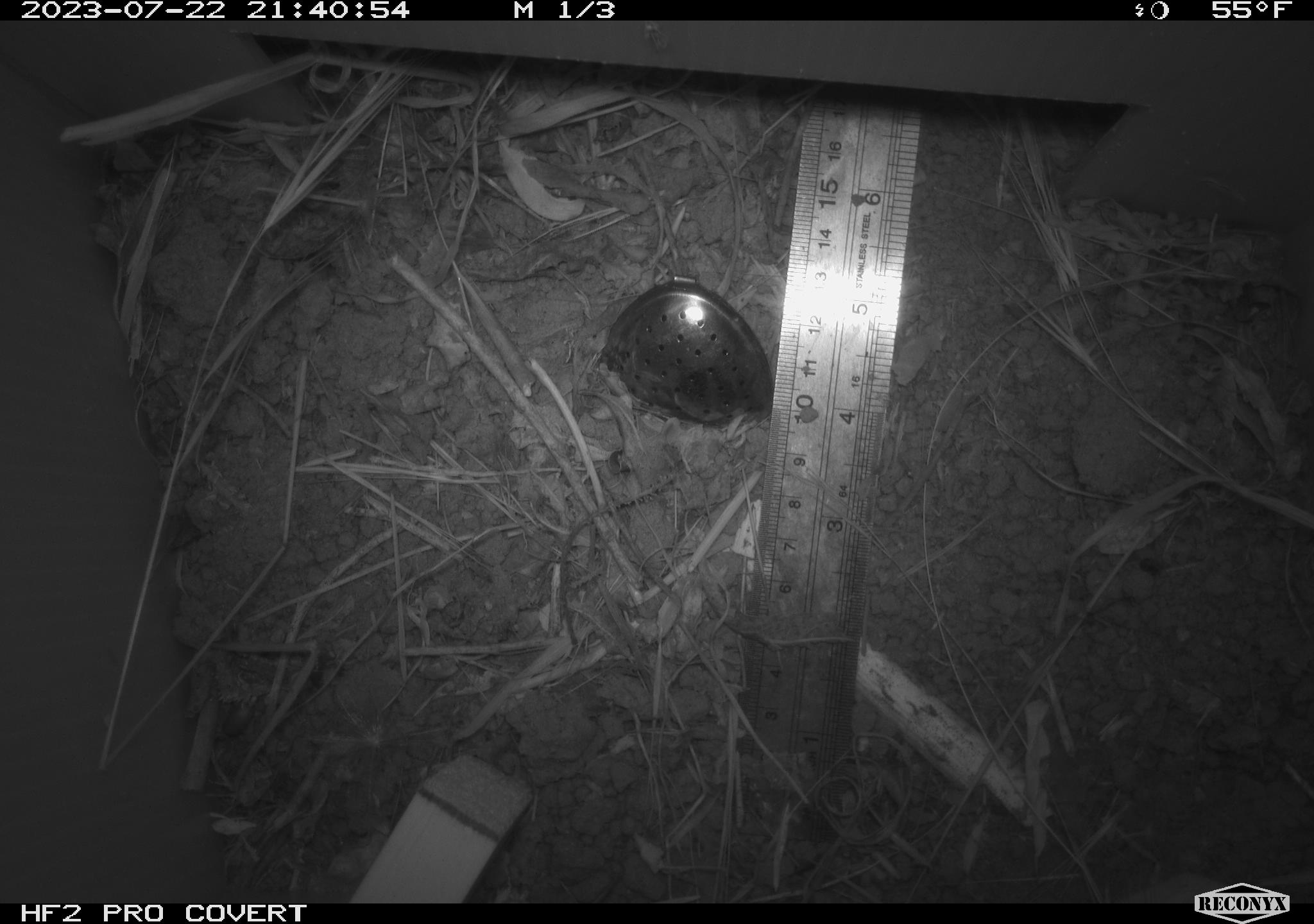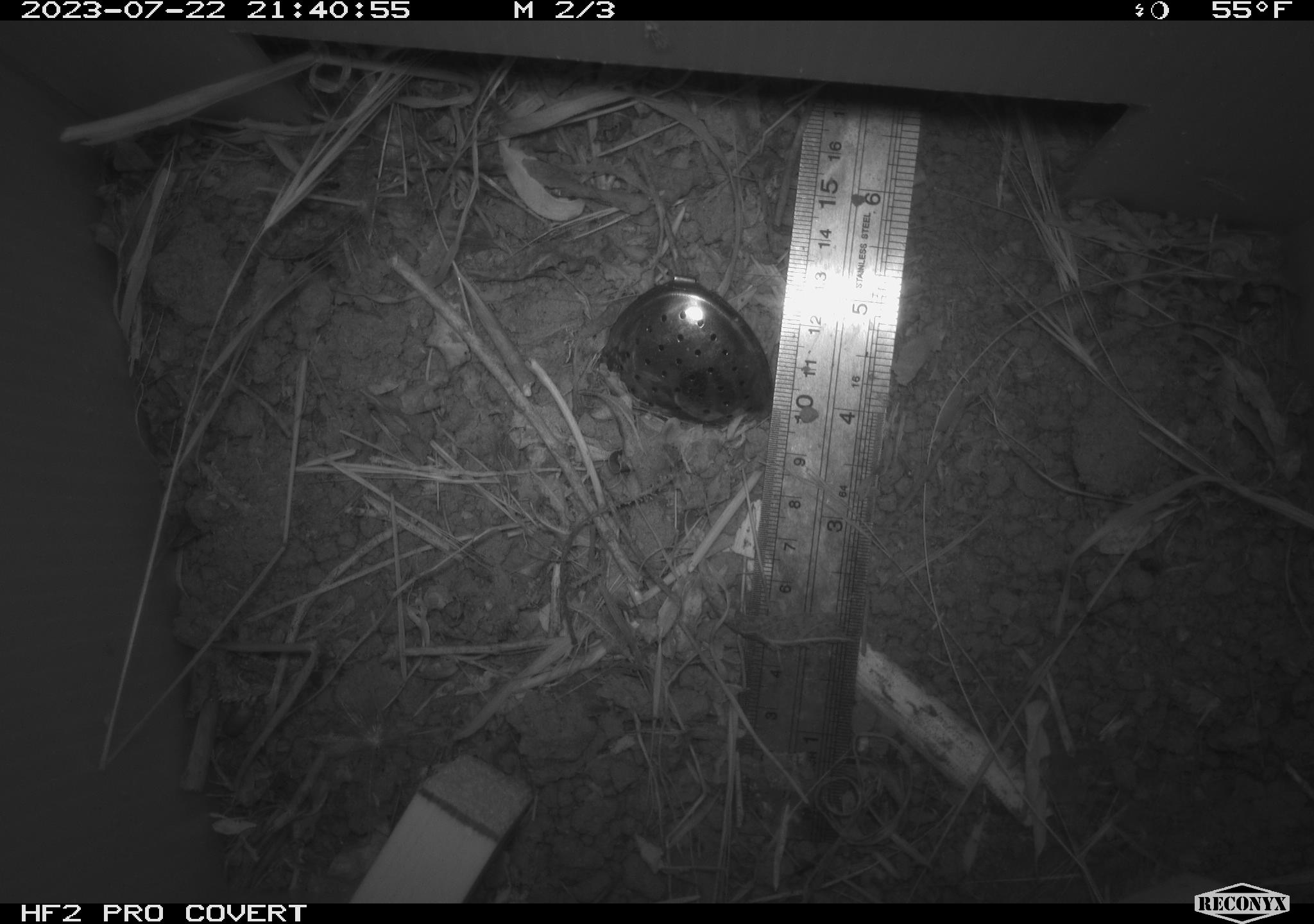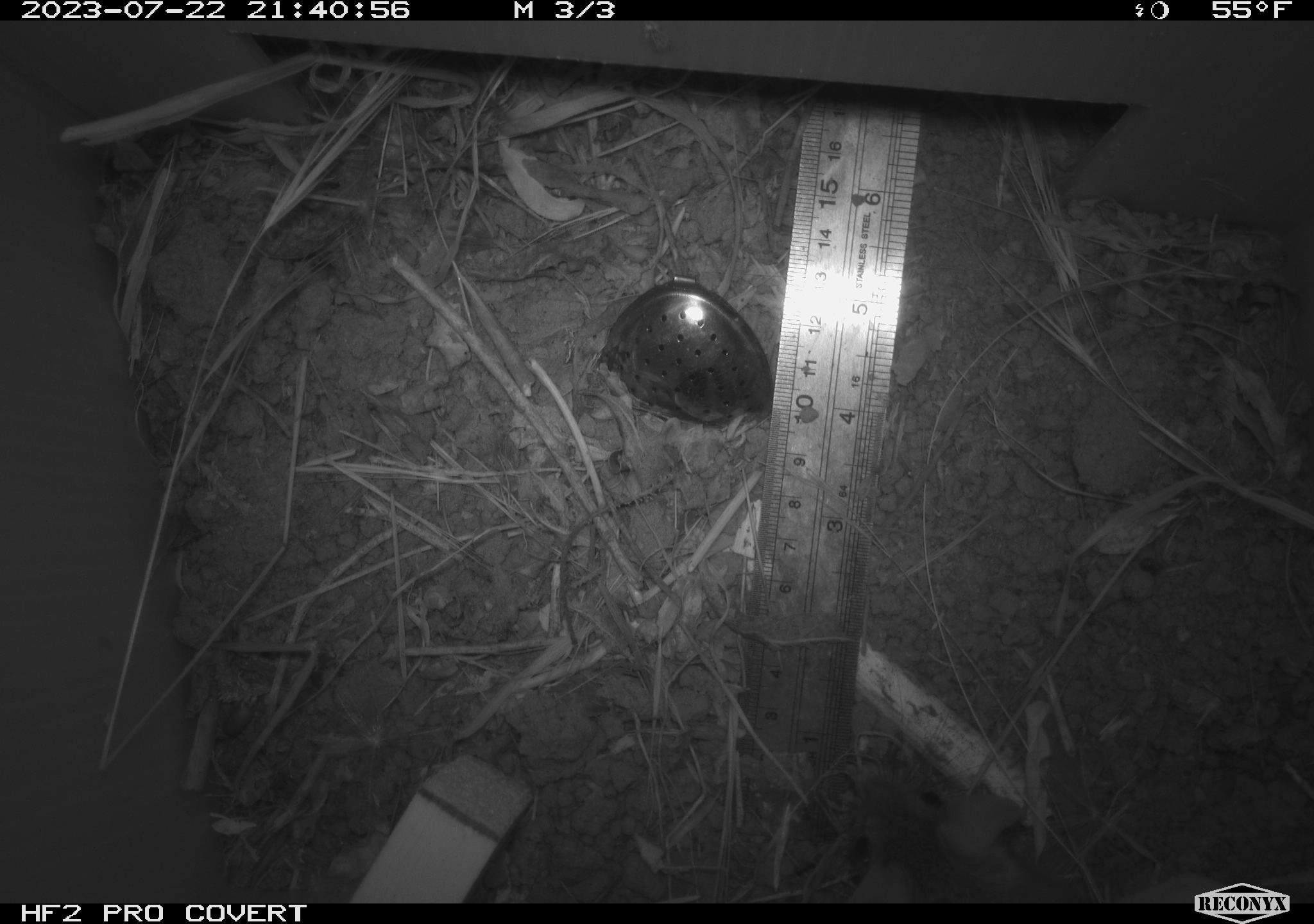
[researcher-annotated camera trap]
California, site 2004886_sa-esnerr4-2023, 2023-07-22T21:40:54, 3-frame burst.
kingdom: Animalia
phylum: Chordata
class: Mammalia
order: Rodentia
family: Muridae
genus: Rattus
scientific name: Rattus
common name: rat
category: rattus species